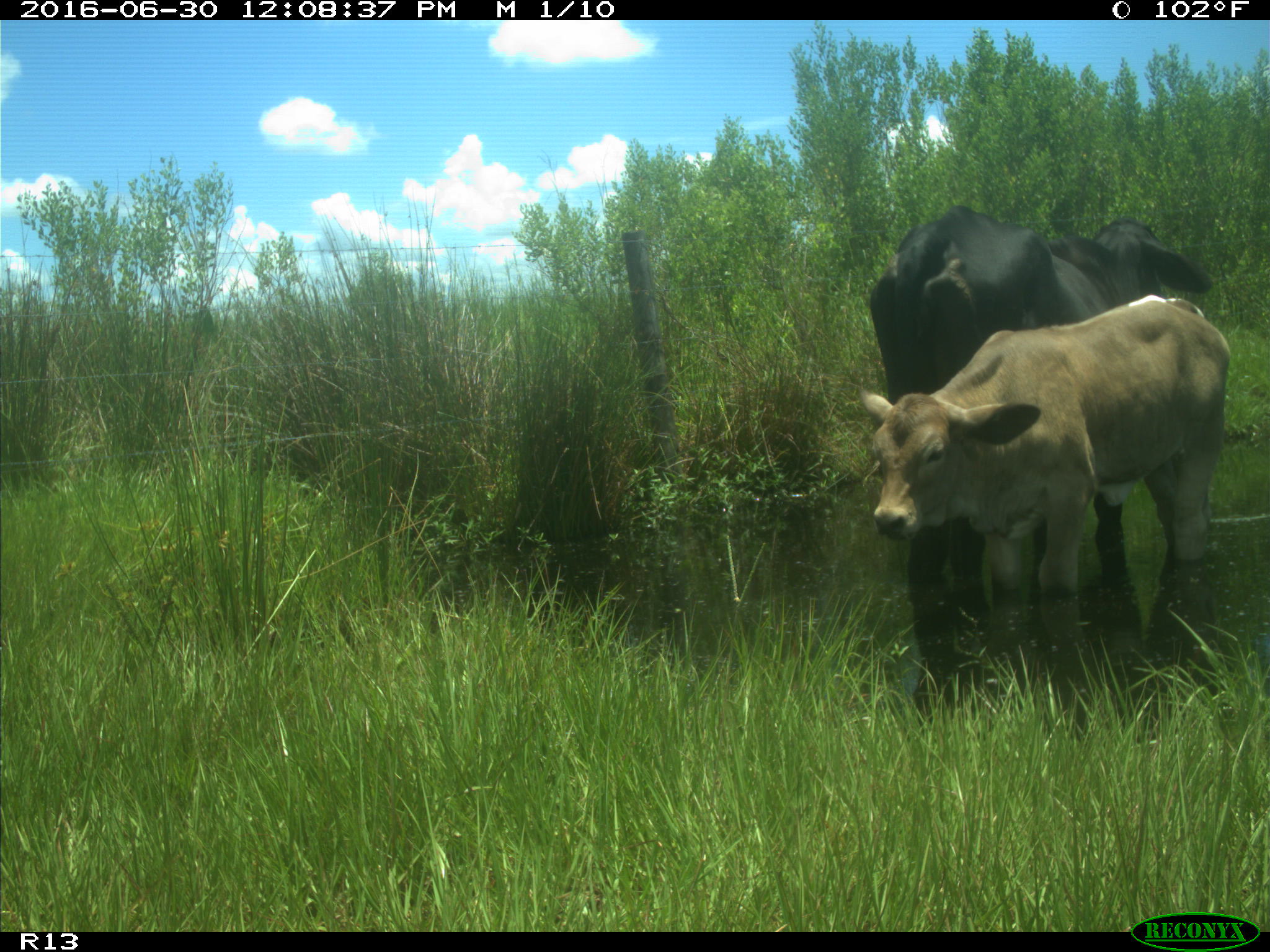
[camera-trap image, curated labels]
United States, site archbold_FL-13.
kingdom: Animalia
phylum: Chordata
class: Mammalia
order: Artiodactyla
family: Bovidae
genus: Bos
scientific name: Bos taurus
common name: domestic cow